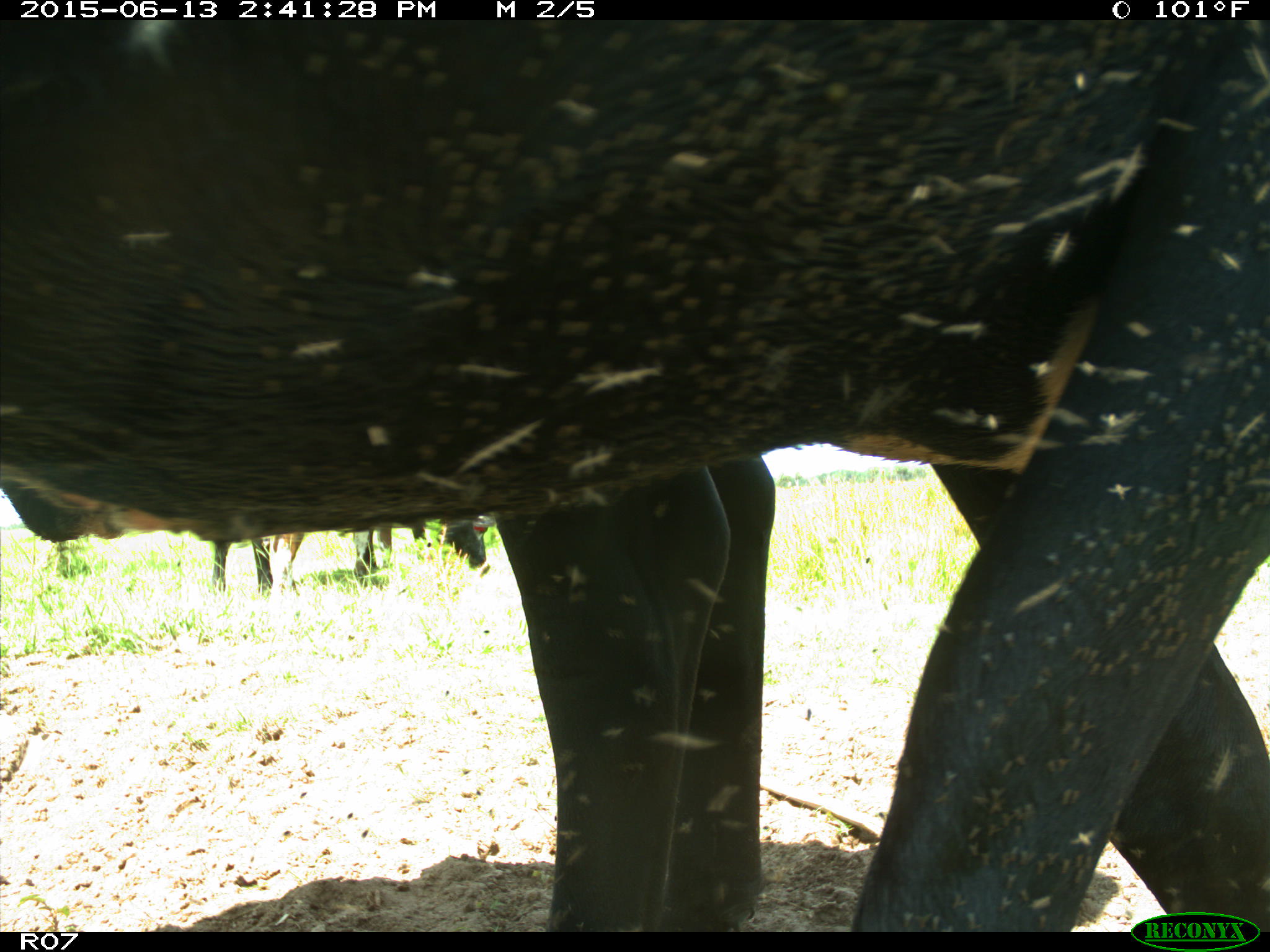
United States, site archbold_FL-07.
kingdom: Animalia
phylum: Chordata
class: Mammalia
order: Artiodactyla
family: Bovidae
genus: Bos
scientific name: Bos taurus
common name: domestic cow